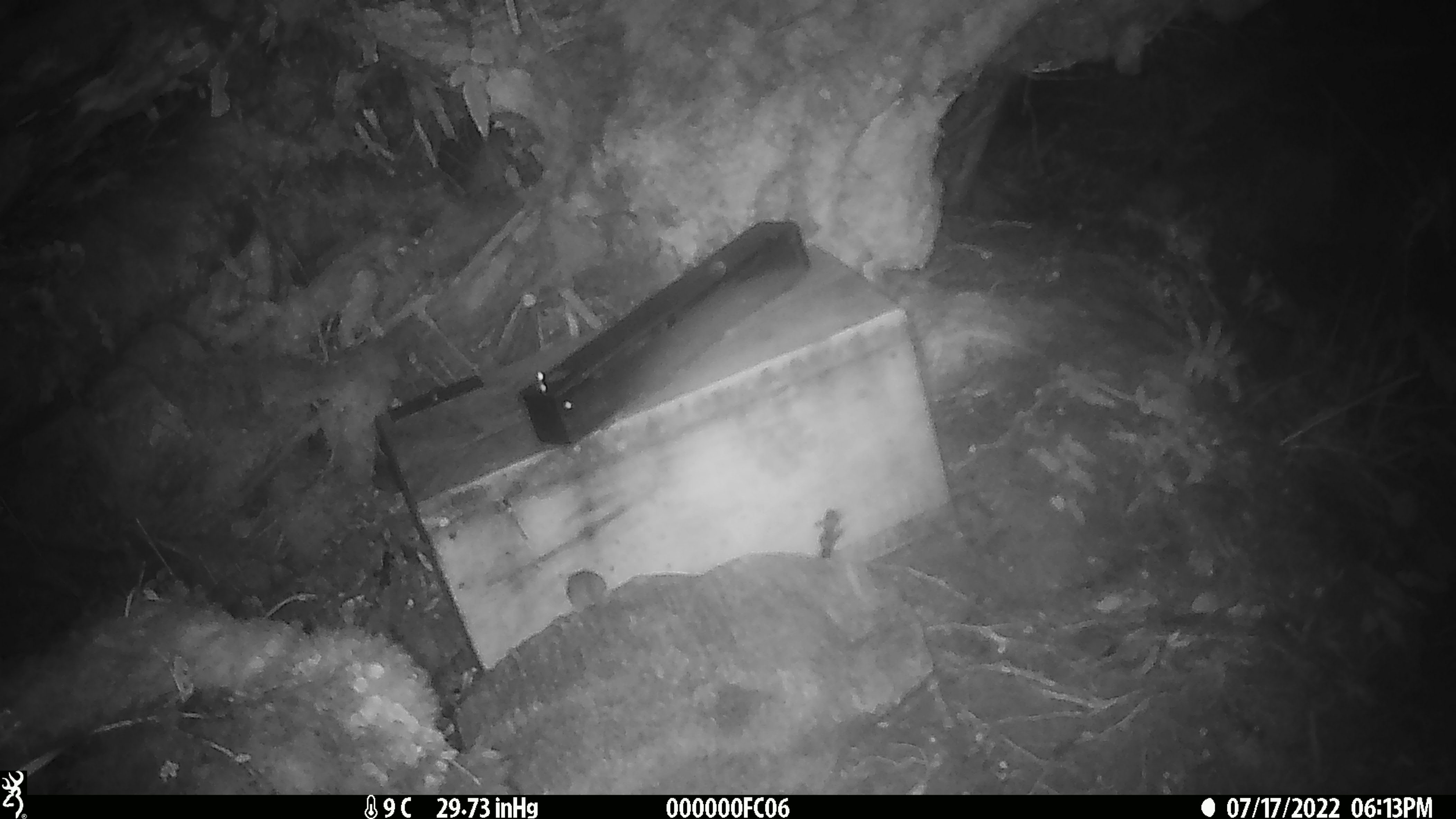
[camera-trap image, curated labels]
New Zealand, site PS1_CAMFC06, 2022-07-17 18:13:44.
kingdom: Animalia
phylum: Chordata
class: Mammalia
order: Rodentia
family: Muridae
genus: Mus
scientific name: Mus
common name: mouse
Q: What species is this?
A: Mouse (Mus).